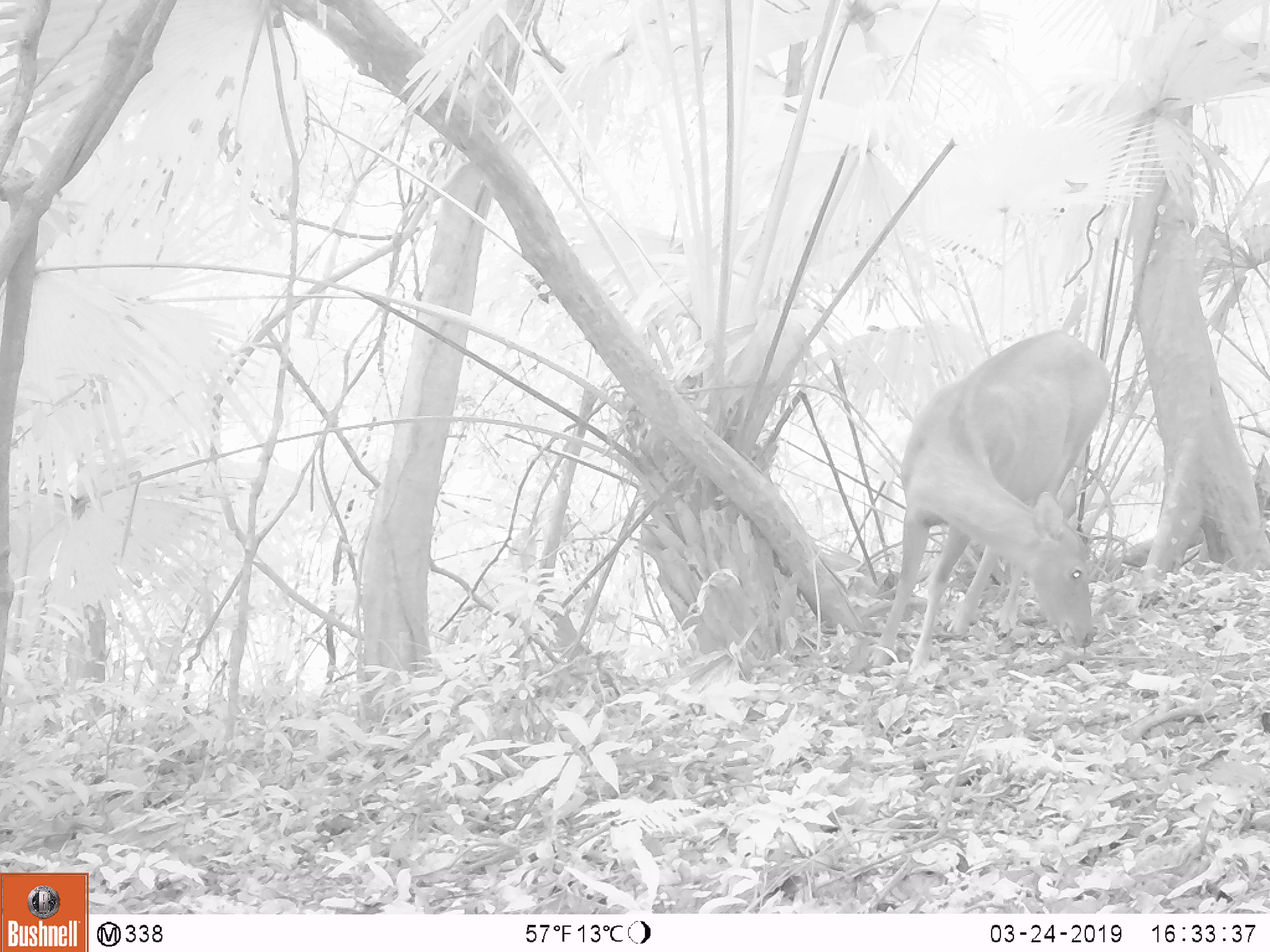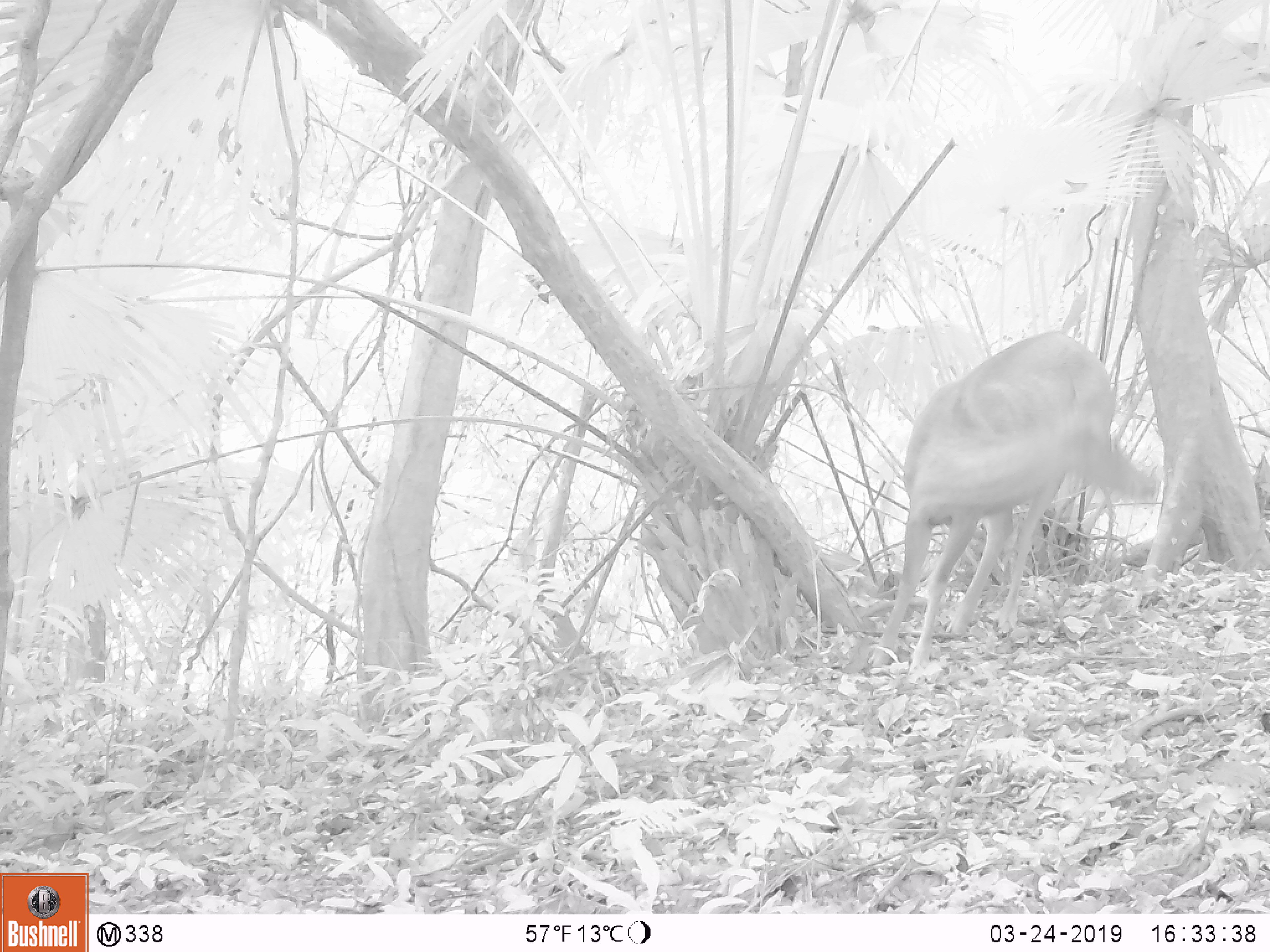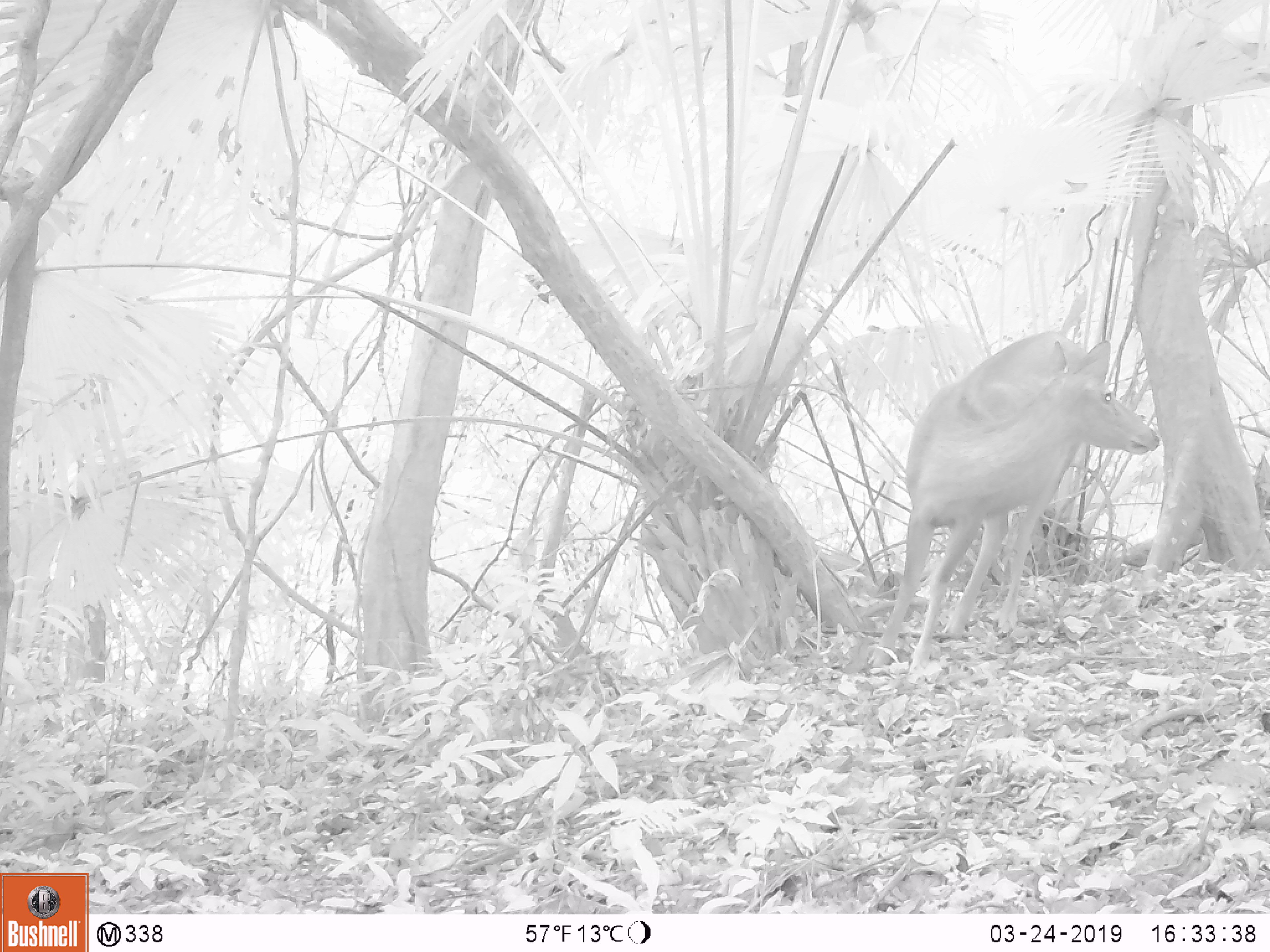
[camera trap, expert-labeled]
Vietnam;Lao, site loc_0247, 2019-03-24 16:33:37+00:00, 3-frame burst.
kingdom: Animalia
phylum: Chordata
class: Mammalia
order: Artiodactyla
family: Cervidae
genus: Rusa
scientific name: Rusa unicolor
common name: sambar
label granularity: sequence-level